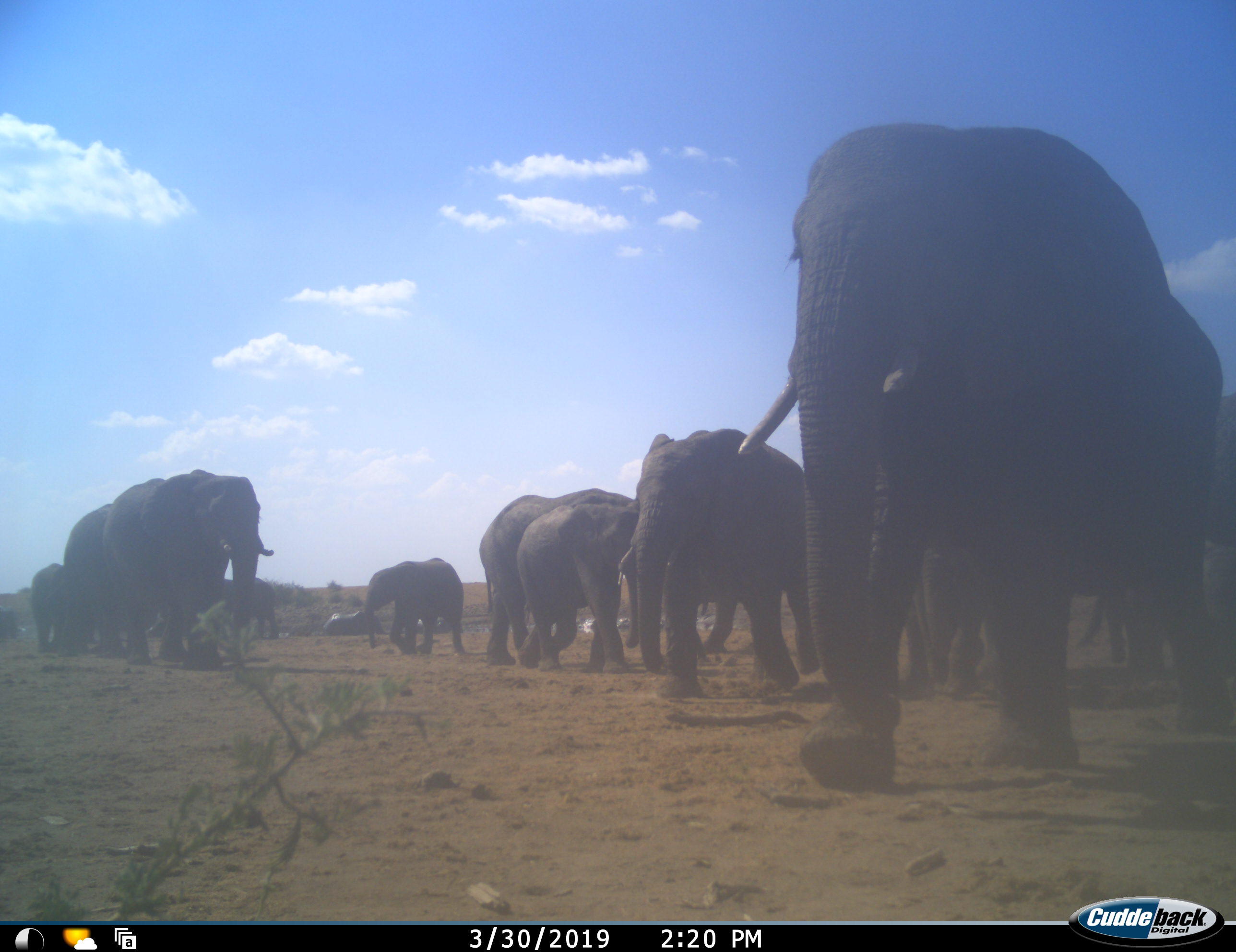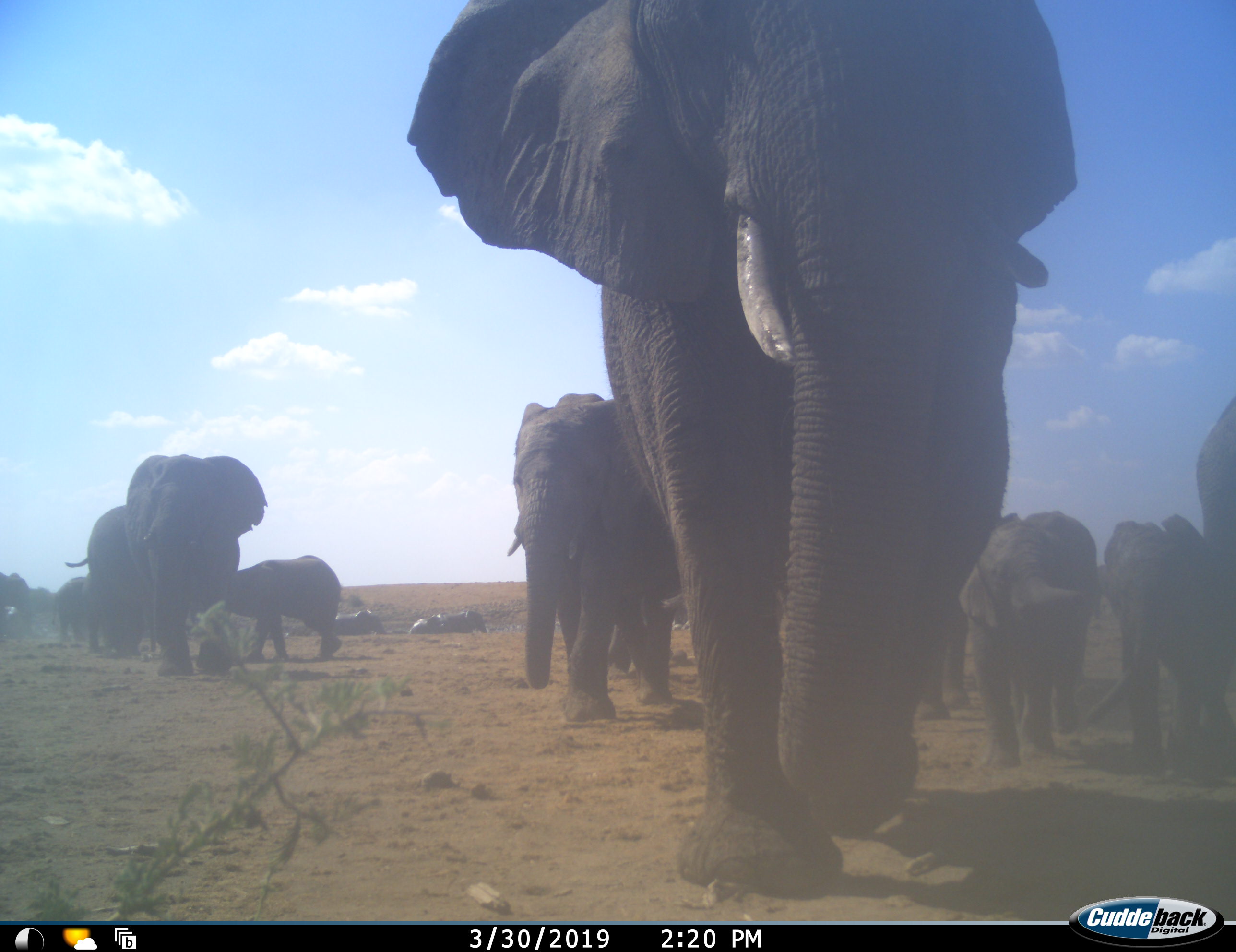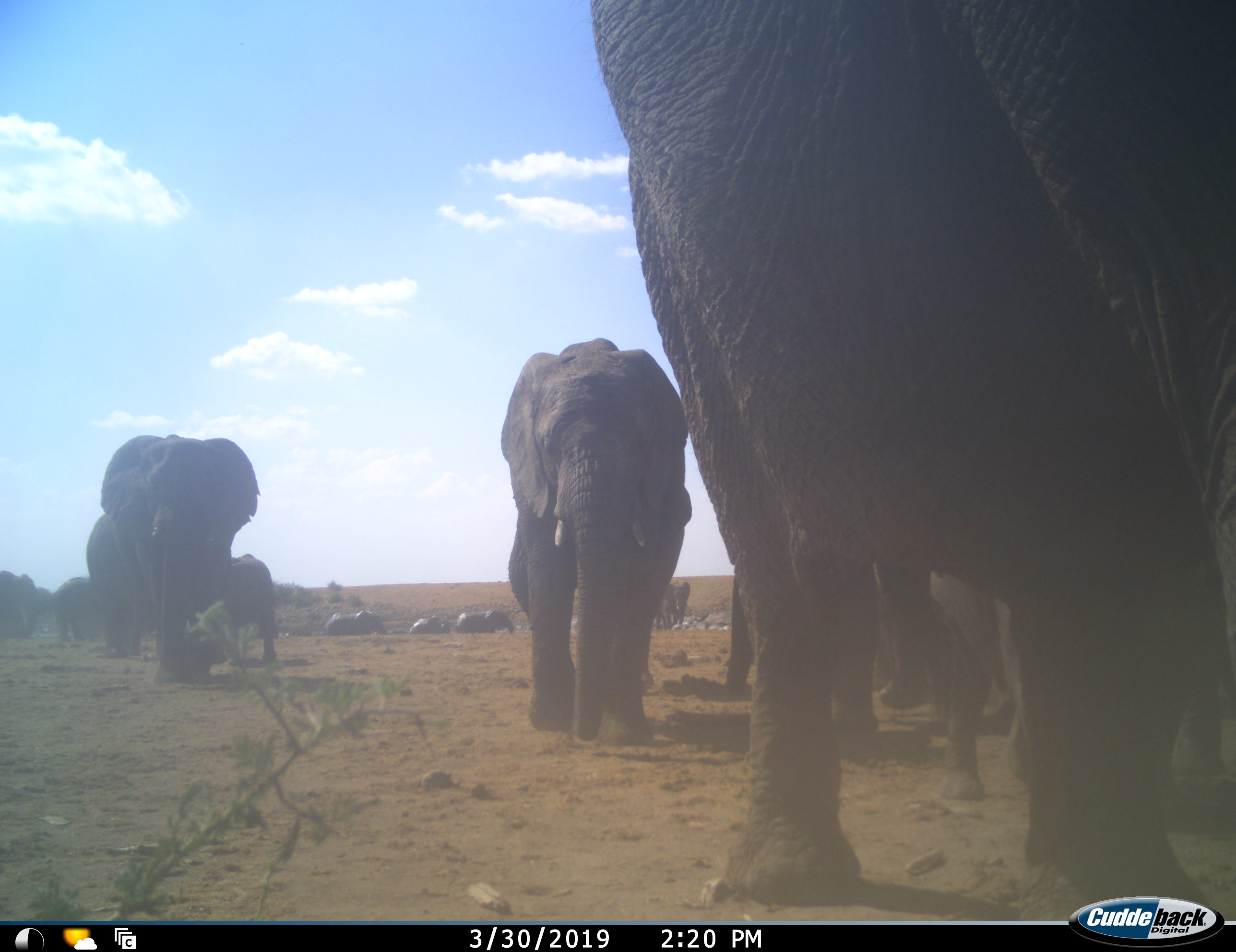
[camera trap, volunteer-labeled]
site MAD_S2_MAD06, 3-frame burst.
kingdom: Animalia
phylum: Chordata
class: Mammalia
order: Proboscidea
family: Elephantidae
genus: Loxodonta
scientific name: Loxodonta africana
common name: african bush elephant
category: elephant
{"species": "elephant (african bush elephant) (Loxodonta africana)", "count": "11-50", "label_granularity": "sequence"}